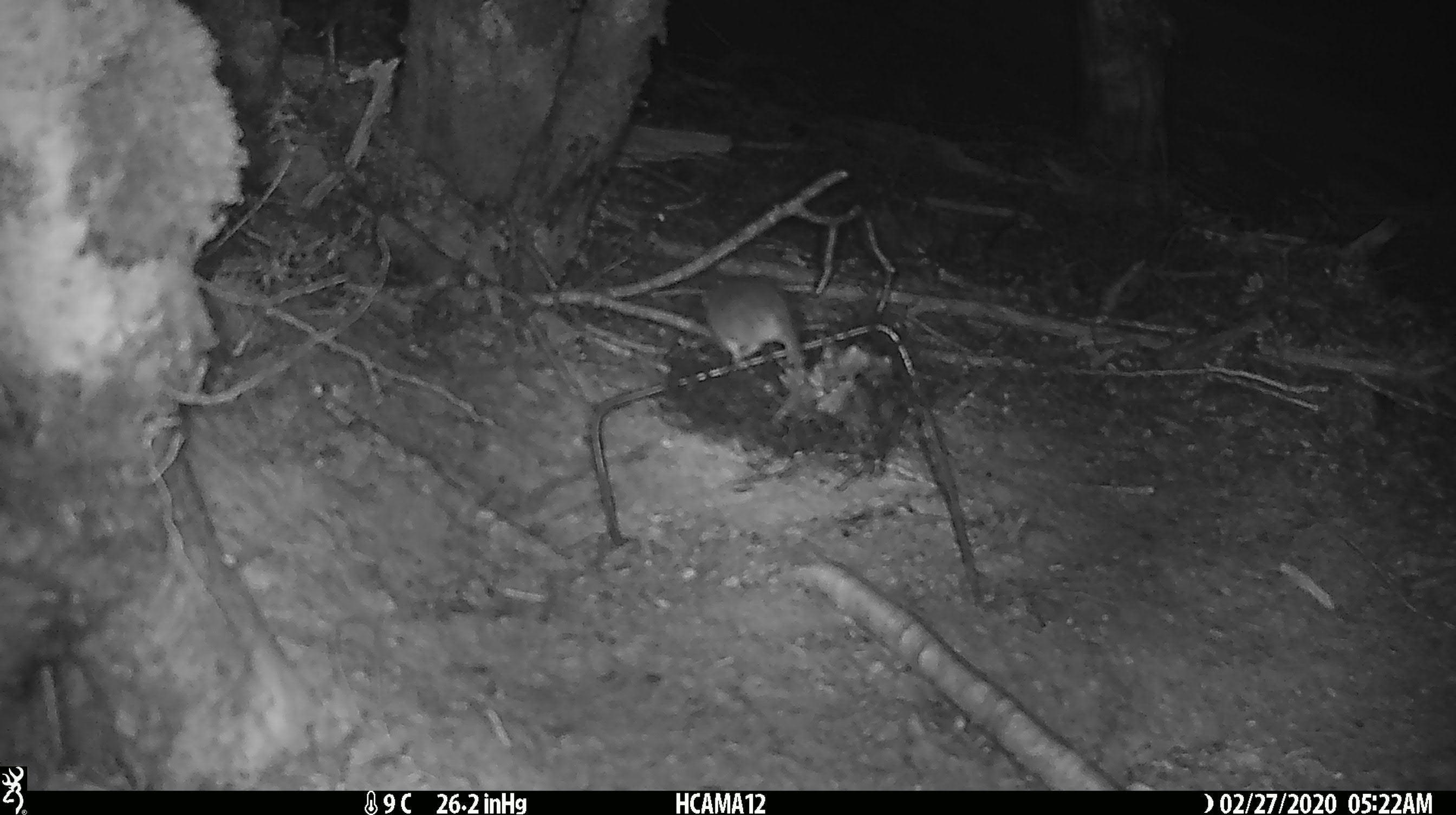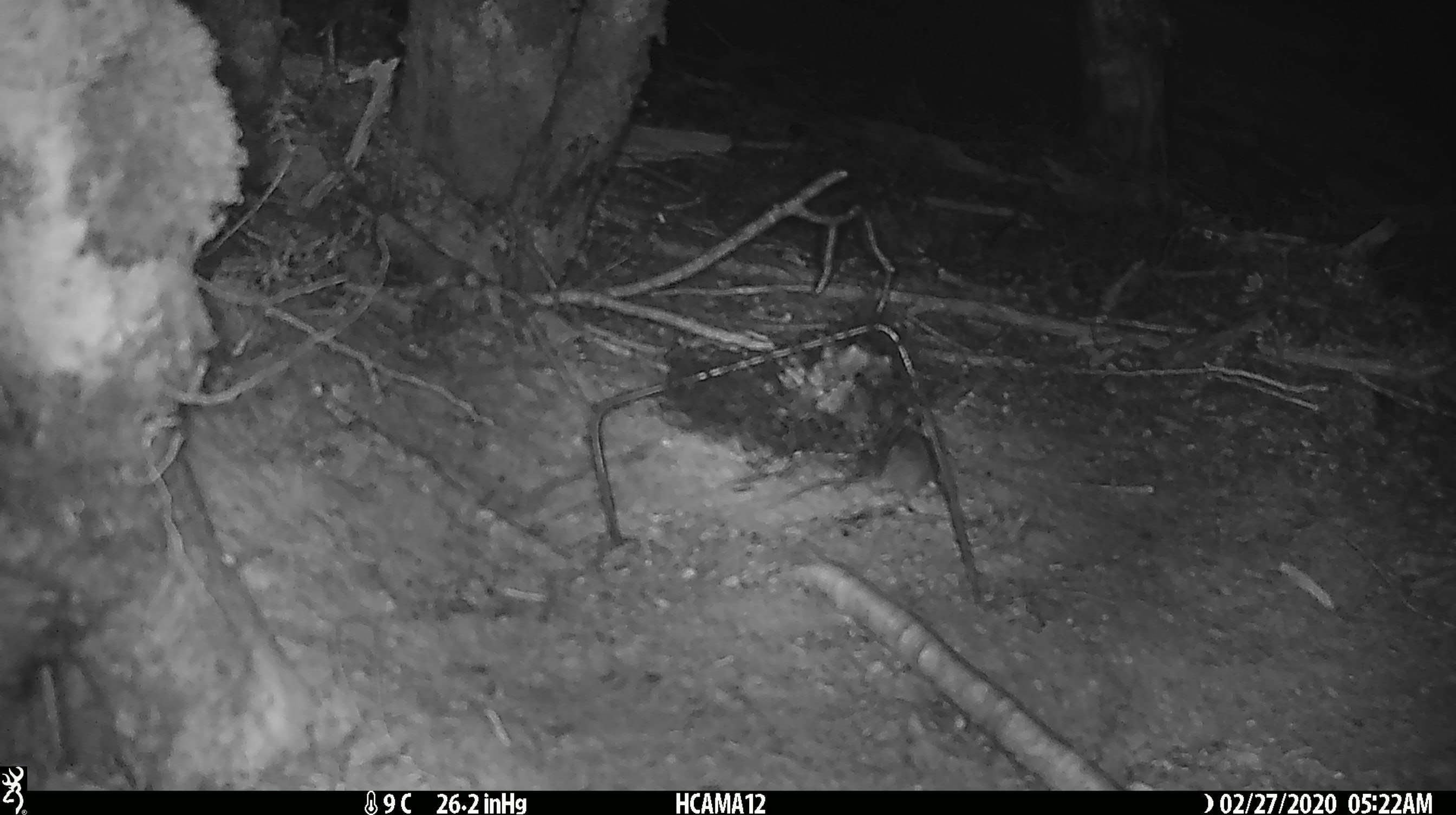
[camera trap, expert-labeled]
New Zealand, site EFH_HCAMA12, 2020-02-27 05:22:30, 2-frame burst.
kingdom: Animalia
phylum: Chordata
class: Mammalia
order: Rodentia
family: Muridae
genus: Mus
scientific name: Mus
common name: mouse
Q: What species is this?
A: Mouse (Mus).